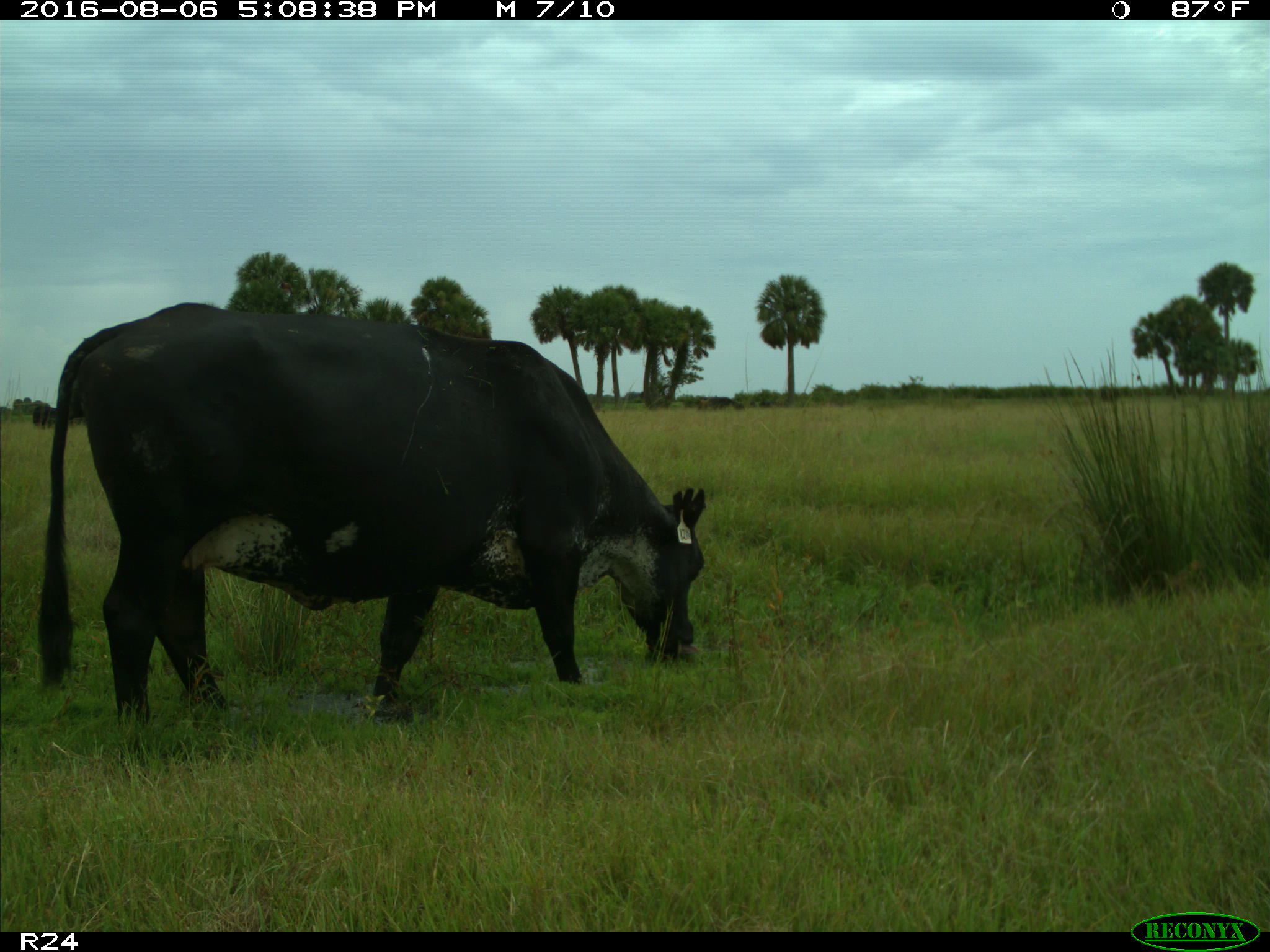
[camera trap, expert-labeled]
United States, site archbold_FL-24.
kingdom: Animalia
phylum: Chordata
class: Mammalia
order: Artiodactyla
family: Bovidae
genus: Bos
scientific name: Bos taurus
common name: domestic cow